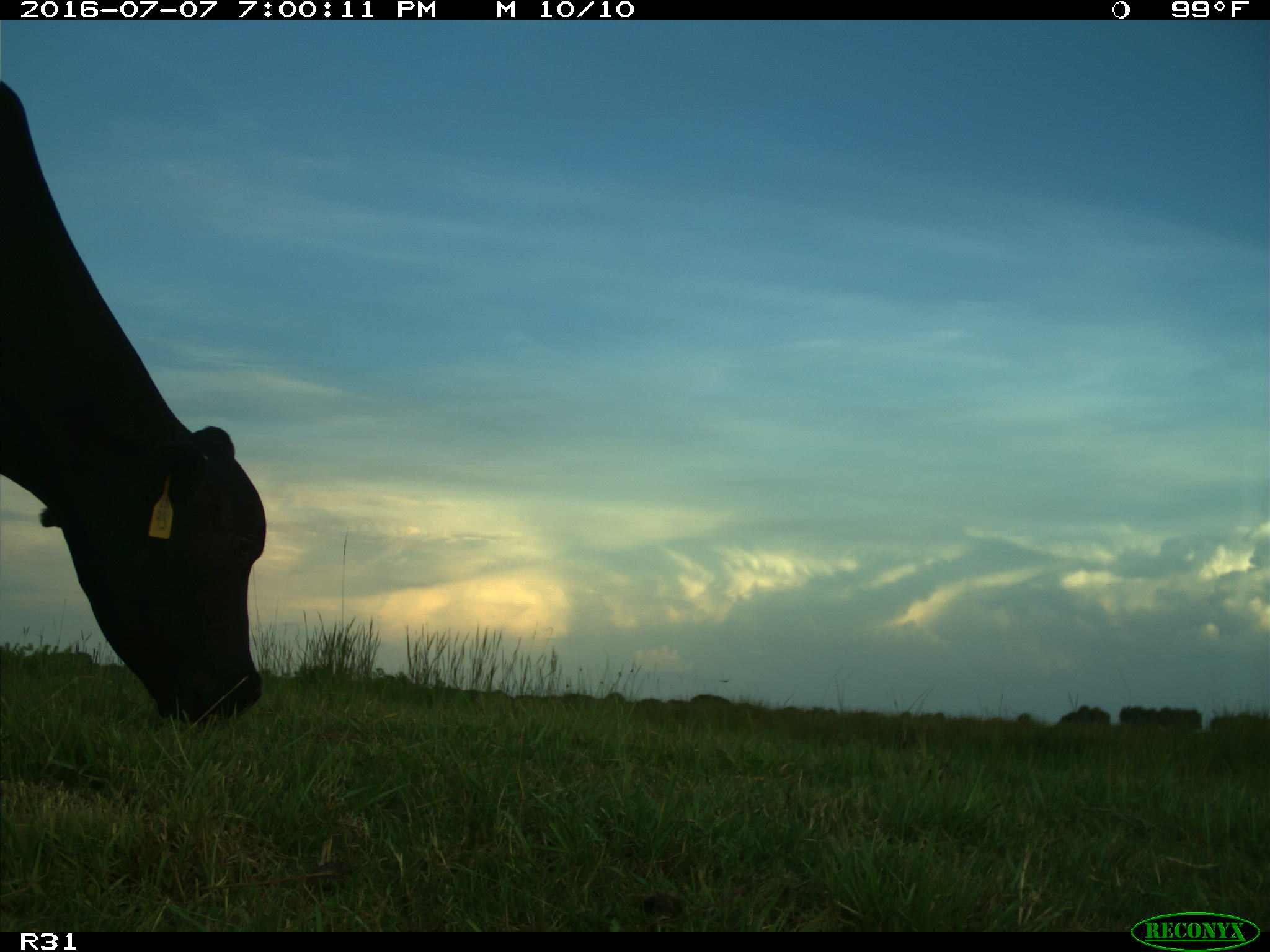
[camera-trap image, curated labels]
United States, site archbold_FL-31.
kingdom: Animalia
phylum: Chordata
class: Mammalia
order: Artiodactyla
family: Bovidae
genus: Bos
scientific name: Bos taurus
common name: domestic cow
Bos taurus (domestic cow).